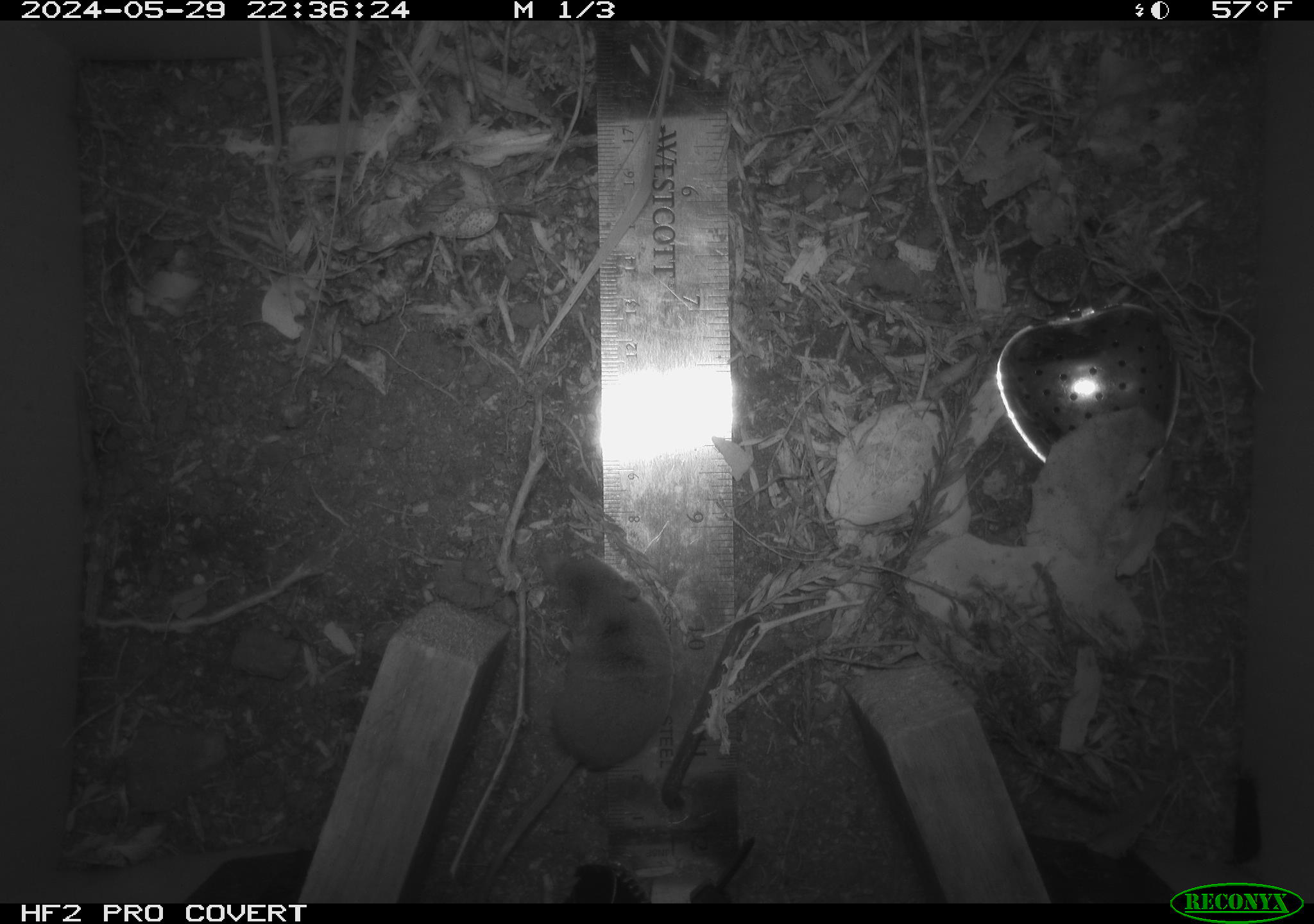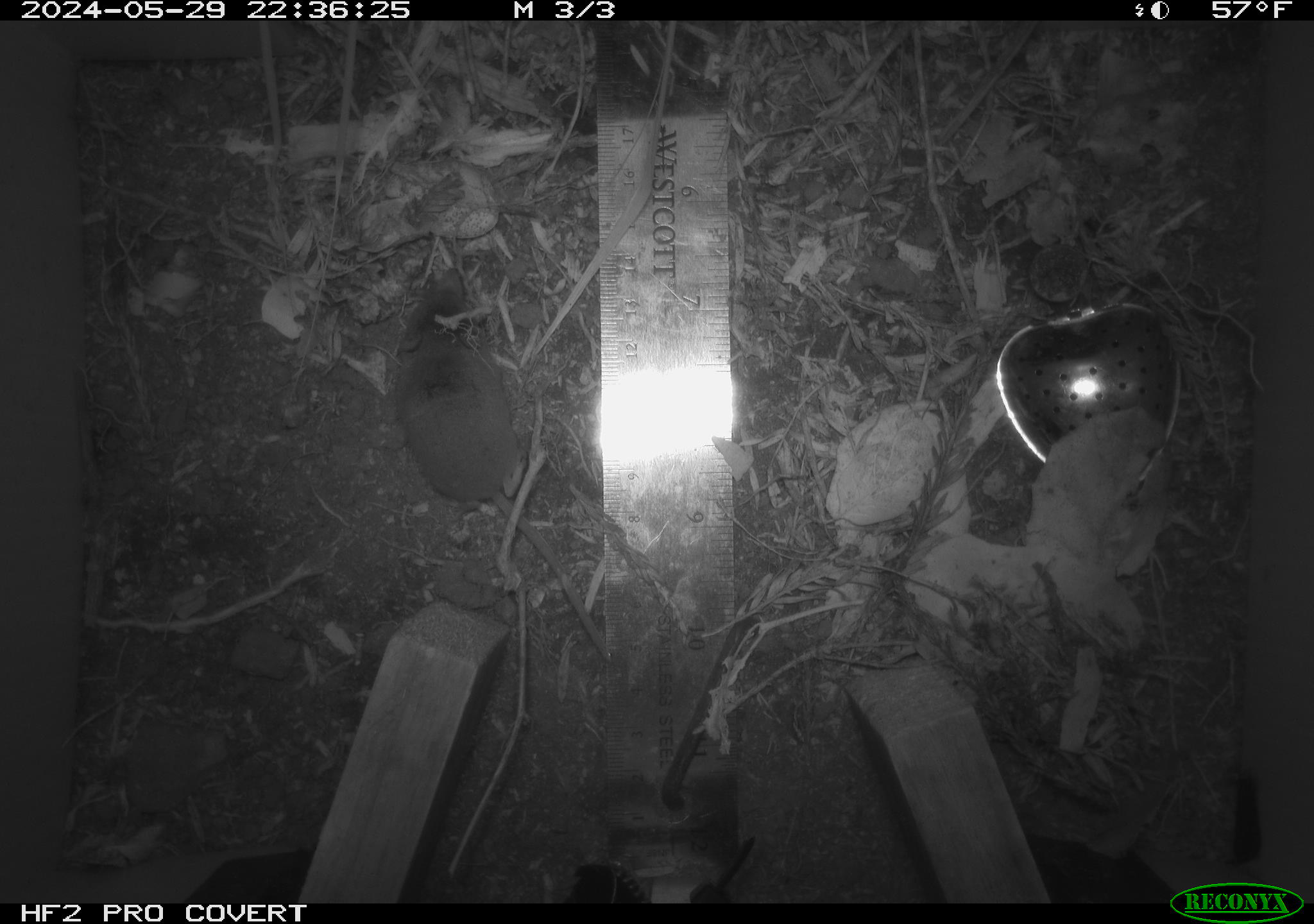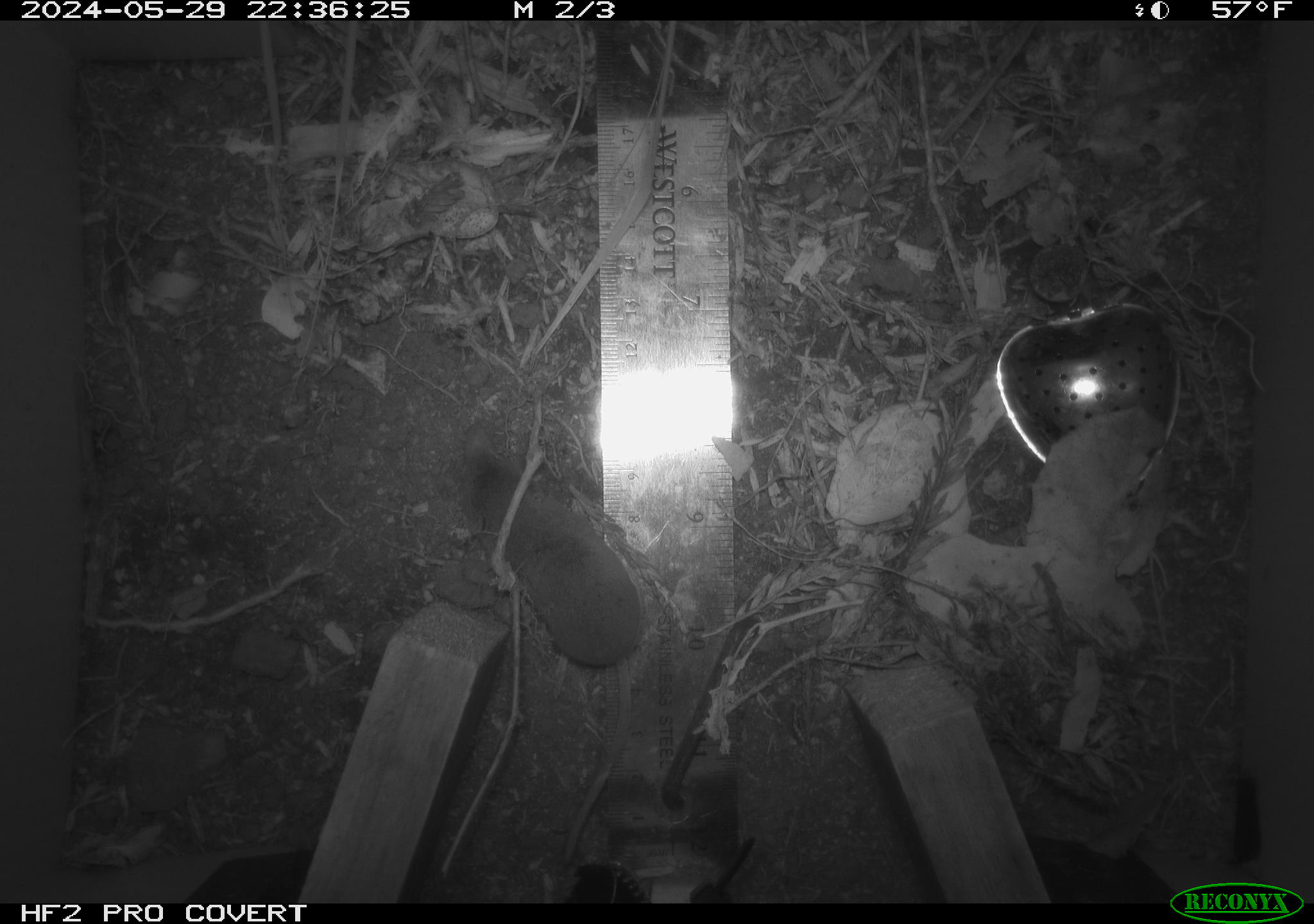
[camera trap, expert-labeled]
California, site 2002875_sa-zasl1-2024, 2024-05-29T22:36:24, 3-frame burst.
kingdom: Animalia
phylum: Chordata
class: Mammalia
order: Eulipotyphla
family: Soricidae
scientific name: Soricidae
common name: shrews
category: soricidae family